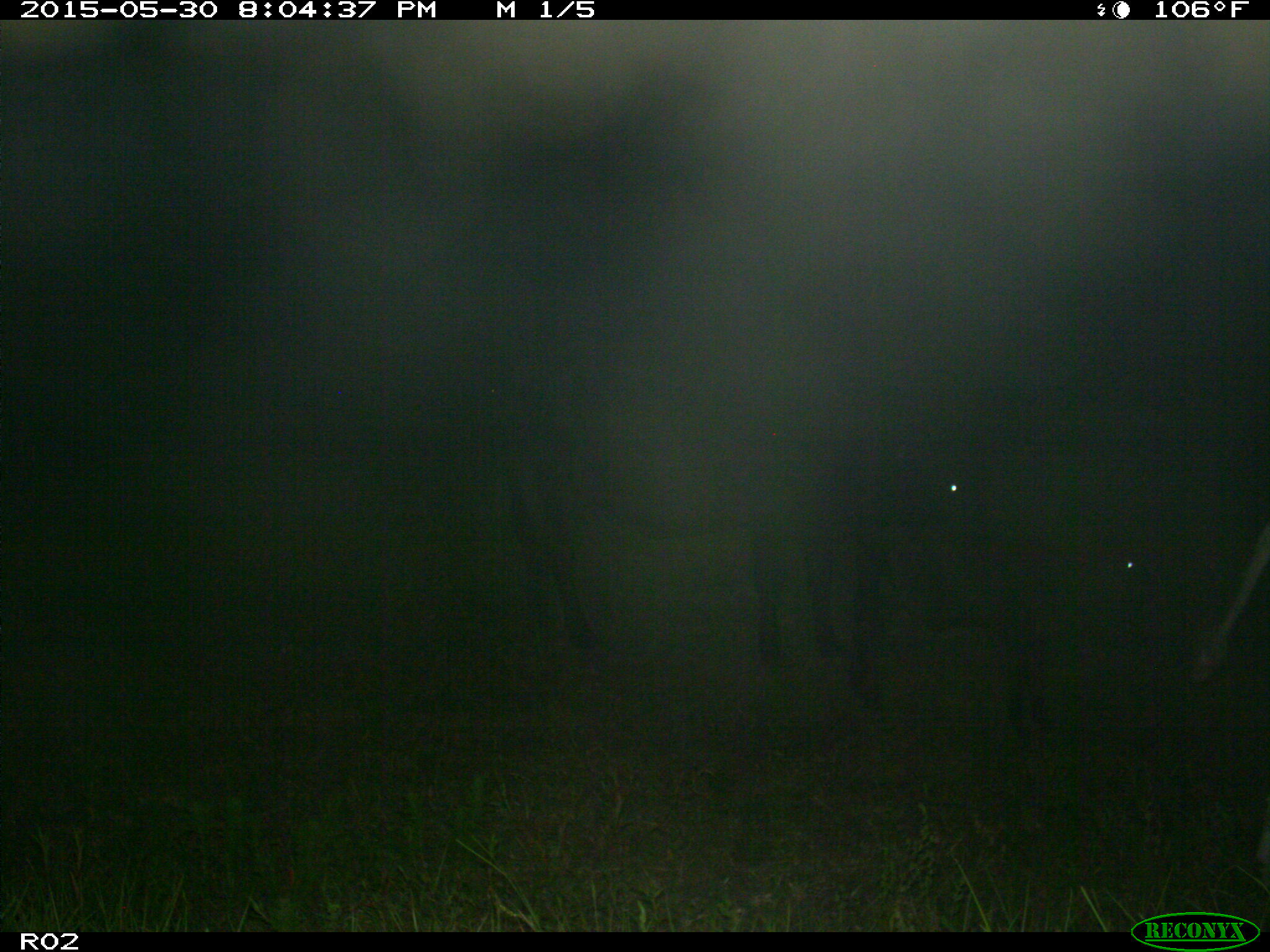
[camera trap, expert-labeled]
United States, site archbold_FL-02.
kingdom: Animalia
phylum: Chordata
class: Mammalia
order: Artiodactyla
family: Bovidae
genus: Bos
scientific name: Bos taurus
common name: domestic cow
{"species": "Bos taurus (domestic cow)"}